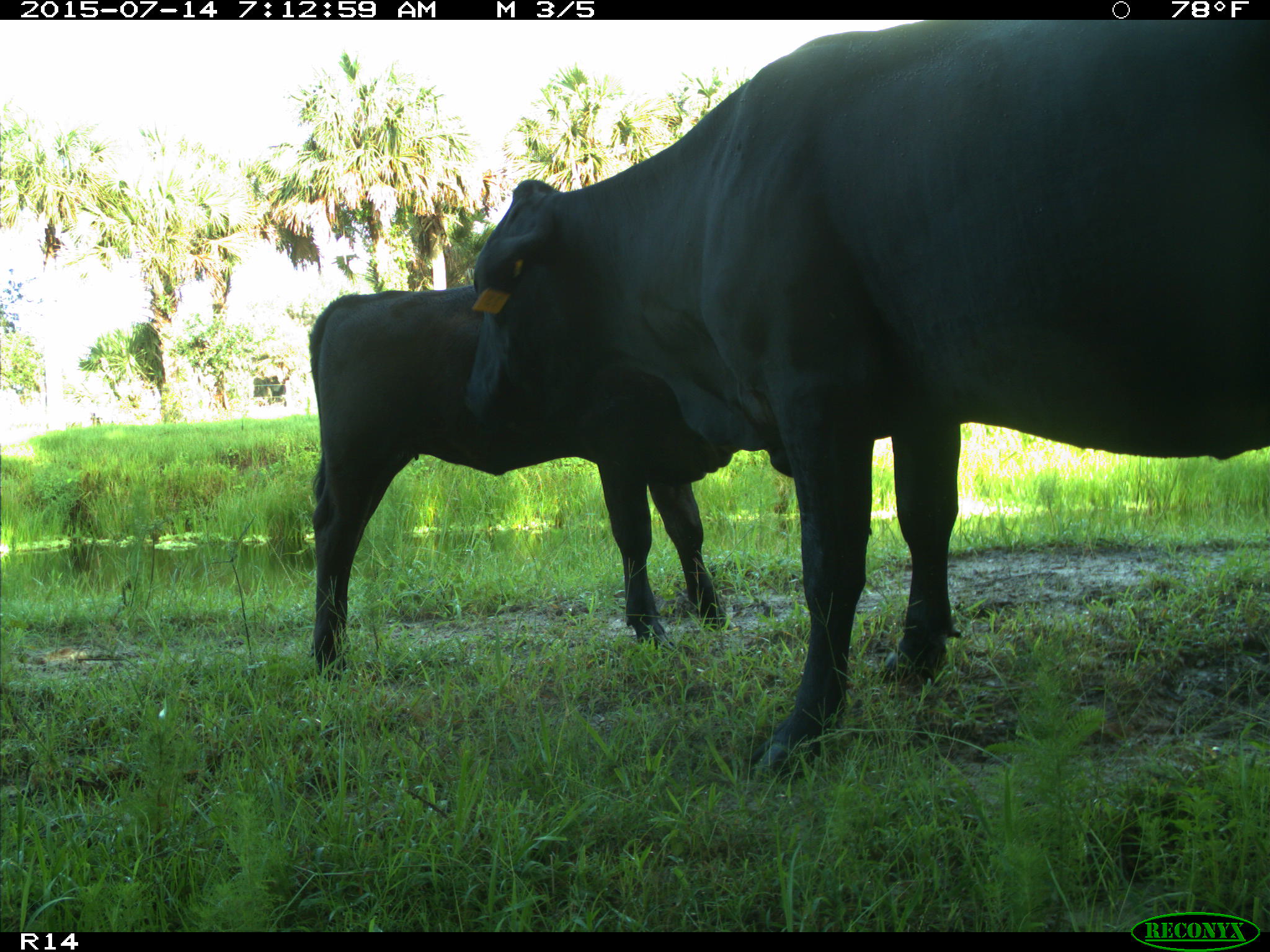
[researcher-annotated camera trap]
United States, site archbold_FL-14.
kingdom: Animalia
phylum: Chordata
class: Mammalia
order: Artiodactyla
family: Bovidae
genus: Bos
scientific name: Bos taurus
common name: domestic cow